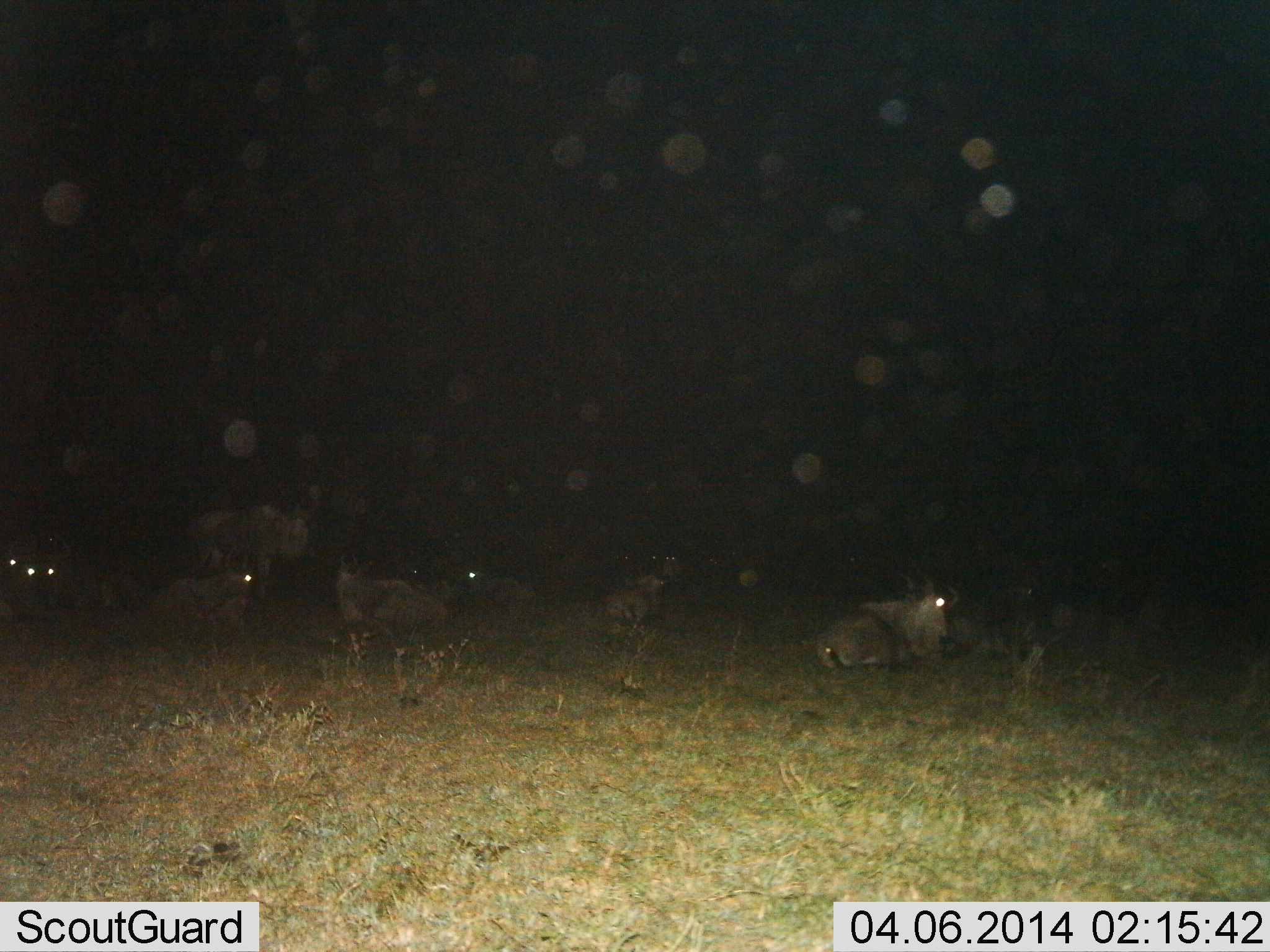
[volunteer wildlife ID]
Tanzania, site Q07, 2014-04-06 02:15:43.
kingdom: Animalia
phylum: Chordata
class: Mammalia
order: Artiodactyla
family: Bovidae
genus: Connochaetes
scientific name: Connochaetes taurinus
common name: blue wildebeest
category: wildebeest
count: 8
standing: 30%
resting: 90%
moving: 0%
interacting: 0%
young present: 0%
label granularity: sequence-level